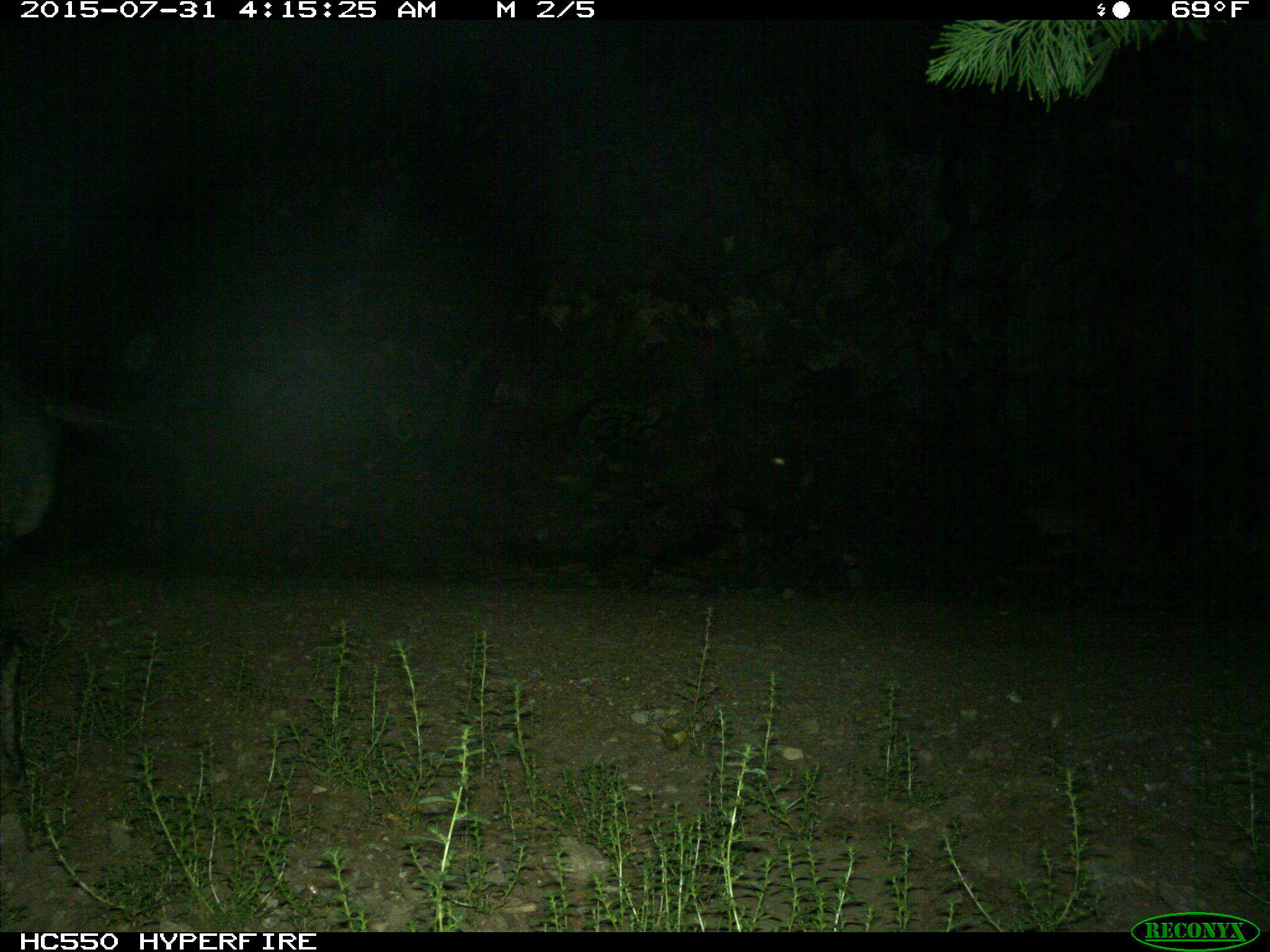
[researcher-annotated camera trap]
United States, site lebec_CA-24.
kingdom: Animalia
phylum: Chordata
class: Mammalia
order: Artiodactyla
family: Suidae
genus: Sus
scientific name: Sus scrofa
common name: wild boar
Sus scrofa (wild boar).